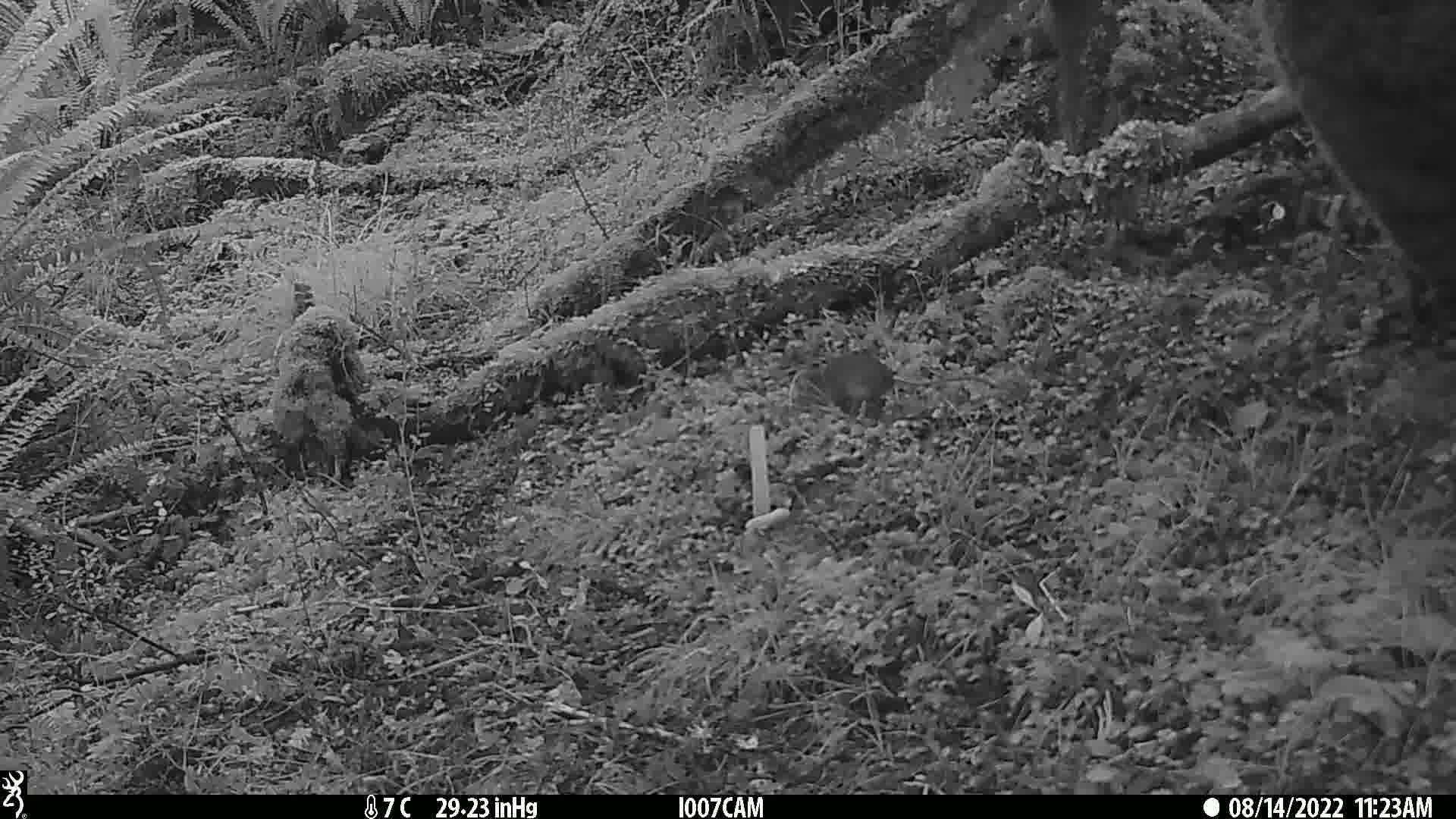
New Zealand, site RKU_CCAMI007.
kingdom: Animalia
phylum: Chordata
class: Mammalia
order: Rodentia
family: Muridae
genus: Rattus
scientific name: Rattus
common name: rat